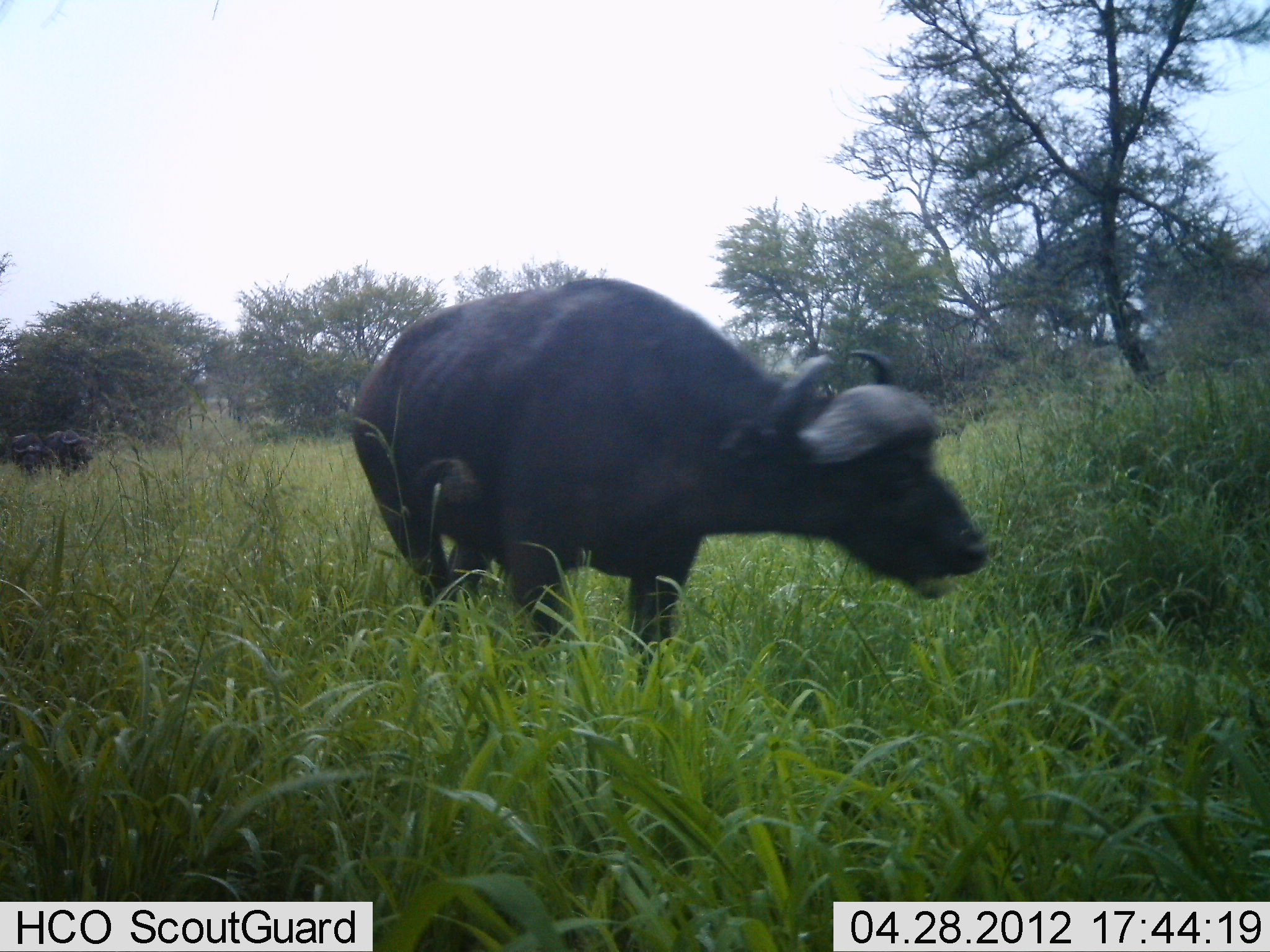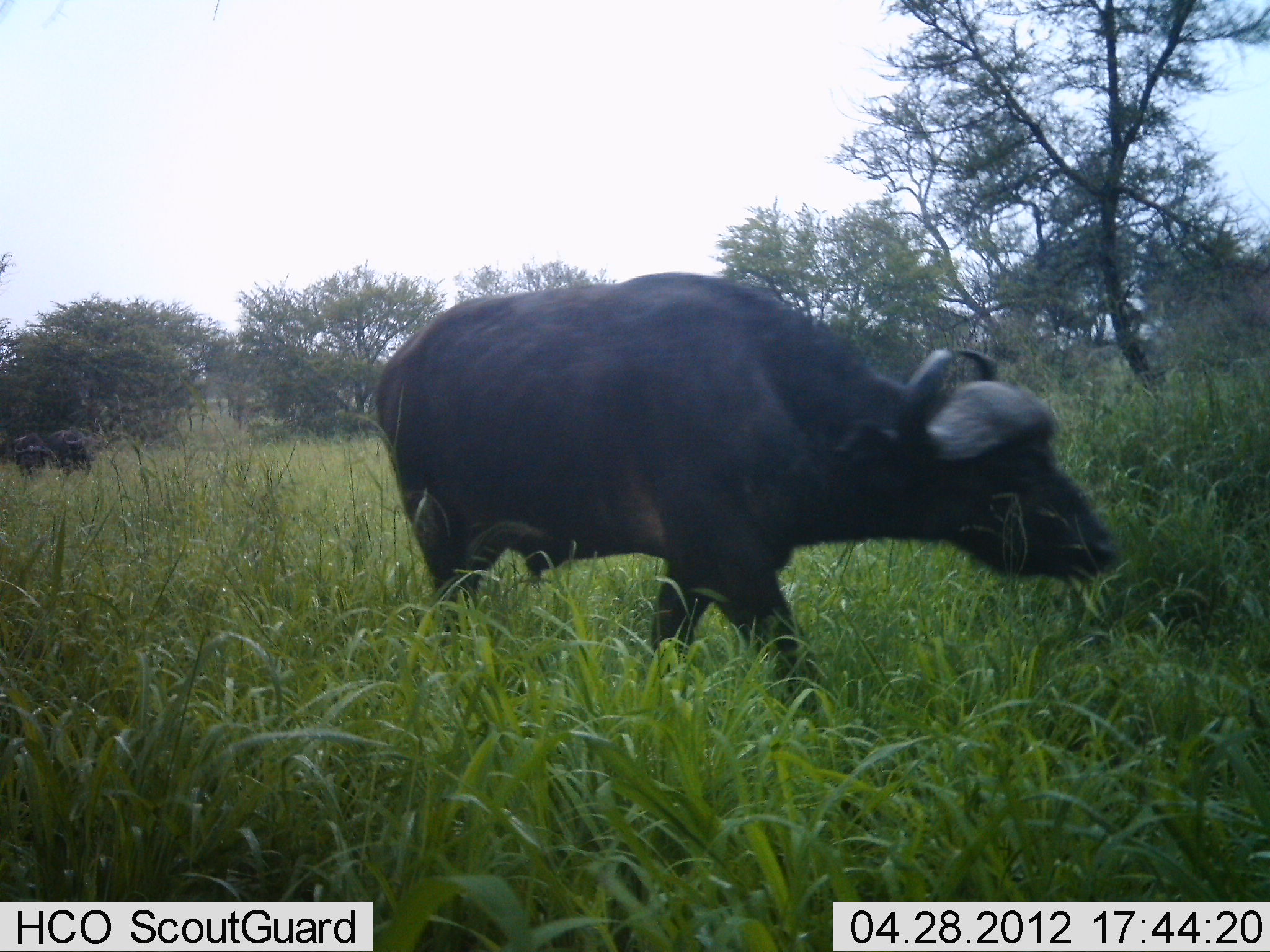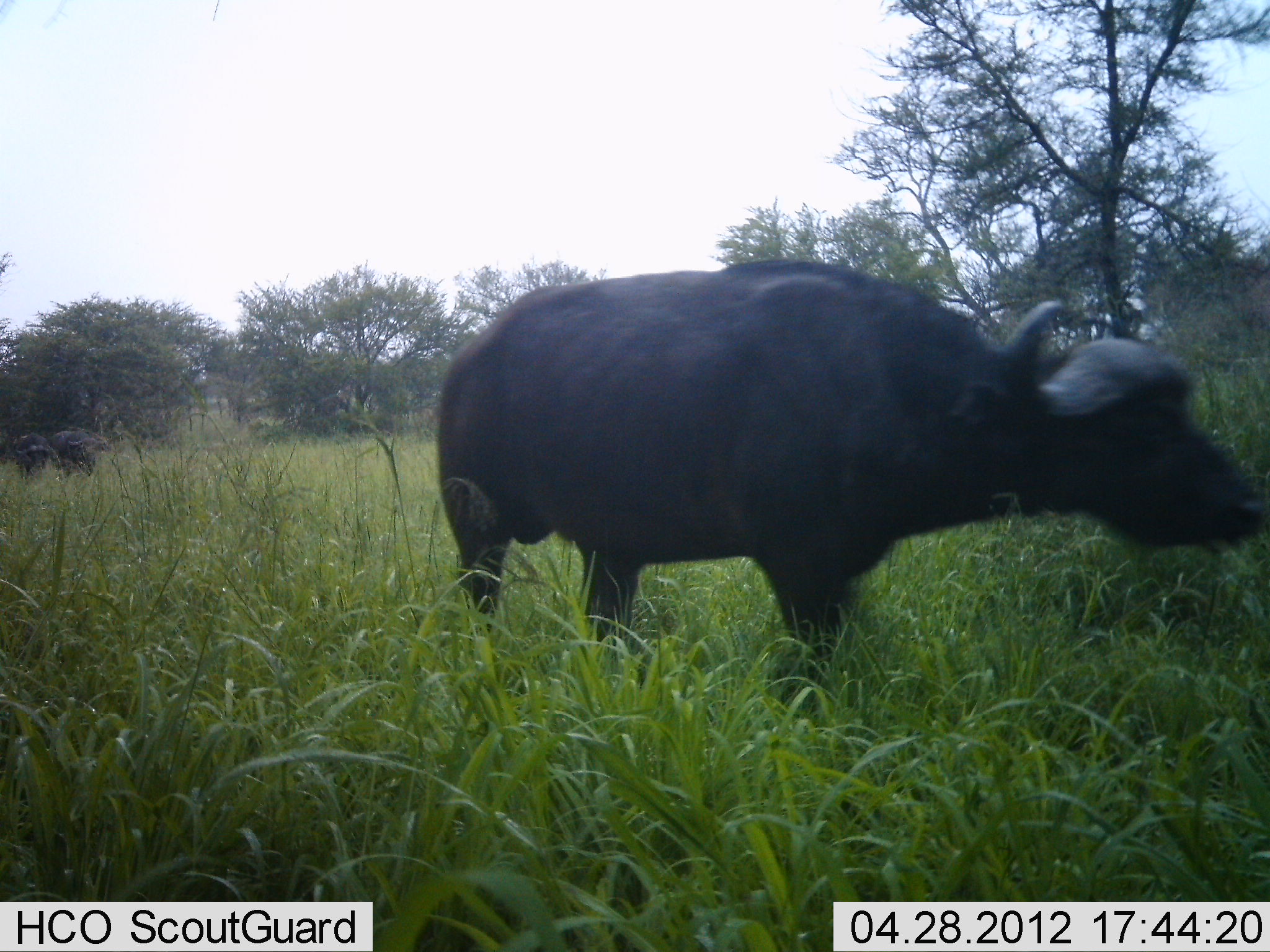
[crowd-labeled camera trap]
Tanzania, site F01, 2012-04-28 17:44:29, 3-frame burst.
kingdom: Animalia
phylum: Chordata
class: Mammalia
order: Artiodactyla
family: Bovidae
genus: Syncerus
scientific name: Syncerus caffer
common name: cape buffalo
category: buffalo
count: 3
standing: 23%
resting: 0%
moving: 92%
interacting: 0%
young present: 0%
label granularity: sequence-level